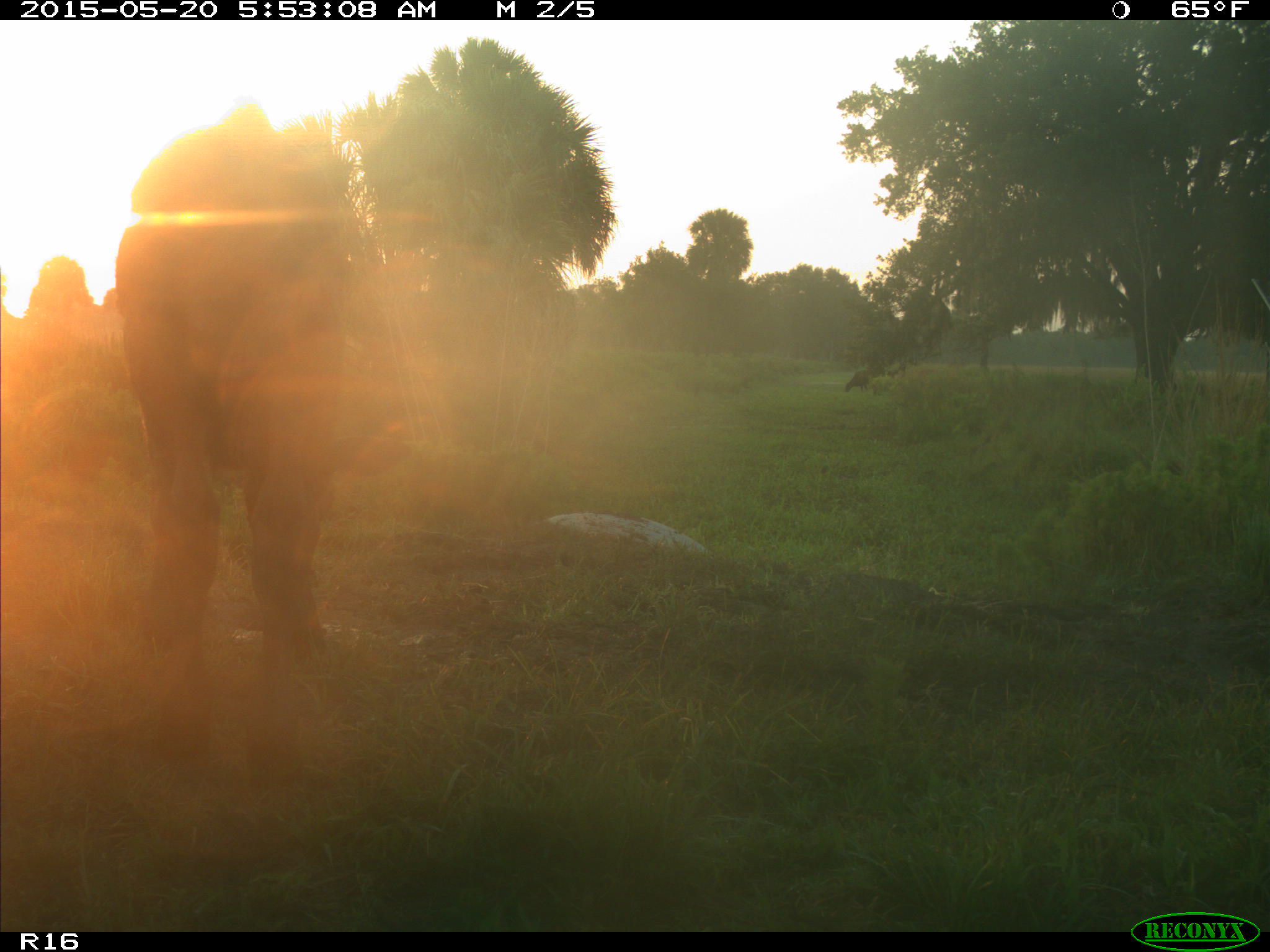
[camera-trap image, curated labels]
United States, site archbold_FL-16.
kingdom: Animalia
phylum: Chordata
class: Mammalia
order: Artiodactyla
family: Bovidae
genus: Bos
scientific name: Bos taurus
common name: domestic cow